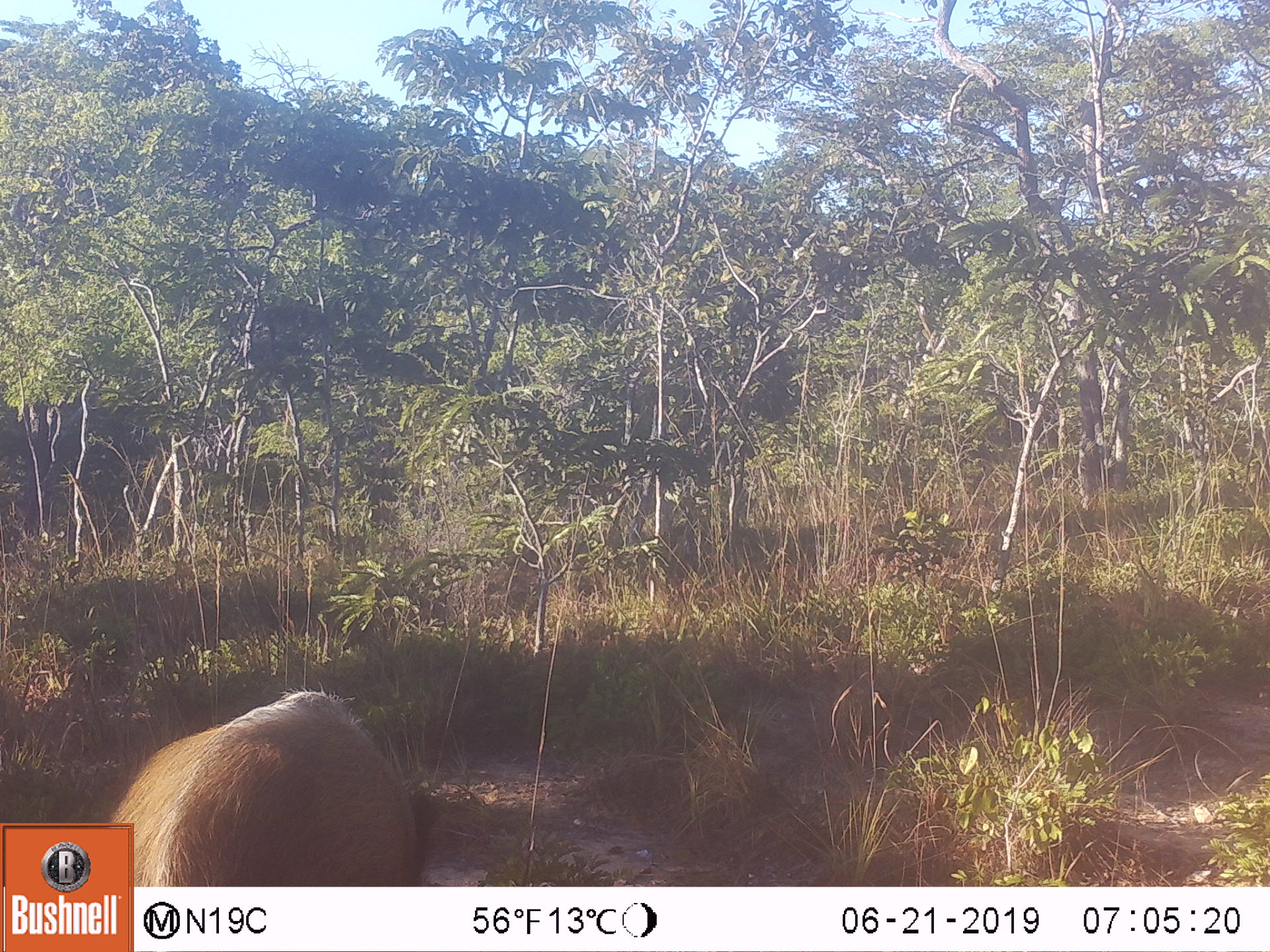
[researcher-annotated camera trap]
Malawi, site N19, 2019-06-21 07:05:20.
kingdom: Animalia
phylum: Chordata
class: Mammalia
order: Artiodactyla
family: Suidae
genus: Potamochoerus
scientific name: Potamochoerus larvatus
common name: bushpig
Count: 1.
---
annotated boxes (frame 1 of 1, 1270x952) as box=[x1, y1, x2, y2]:
bushpig: box=[135, 674, 437, 883]